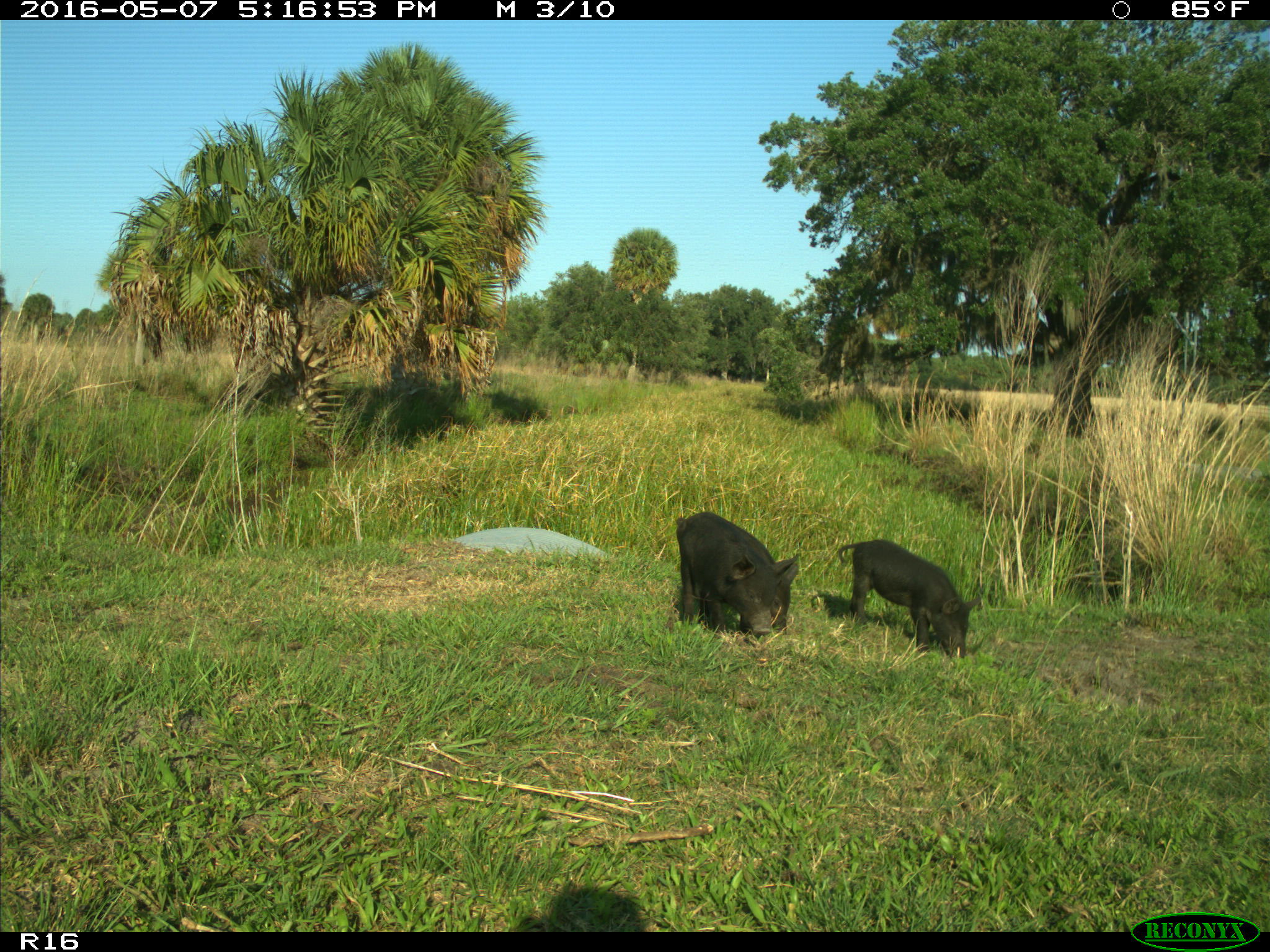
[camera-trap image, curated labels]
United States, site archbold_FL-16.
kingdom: Animalia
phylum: Chordata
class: Mammalia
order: Artiodactyla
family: Suidae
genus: Sus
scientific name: Sus scrofa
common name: wild boar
Sus scrofa (wild boar).